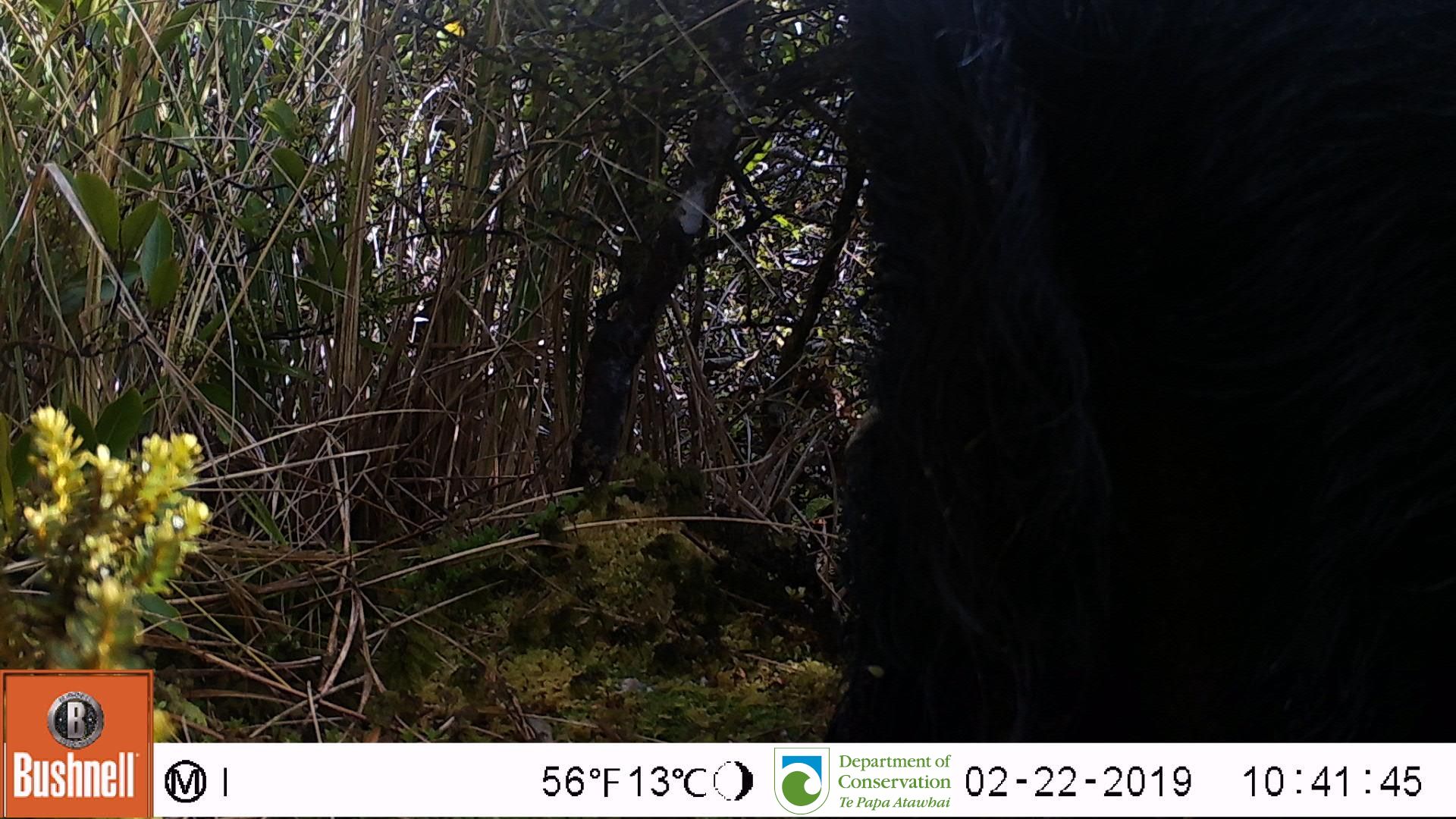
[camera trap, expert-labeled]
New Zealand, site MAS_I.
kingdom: Animalia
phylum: Chordata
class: Mammalia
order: Artiodactyla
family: Suidae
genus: Sus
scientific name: Sus scrofa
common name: pig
Pig (Sus scrofa).